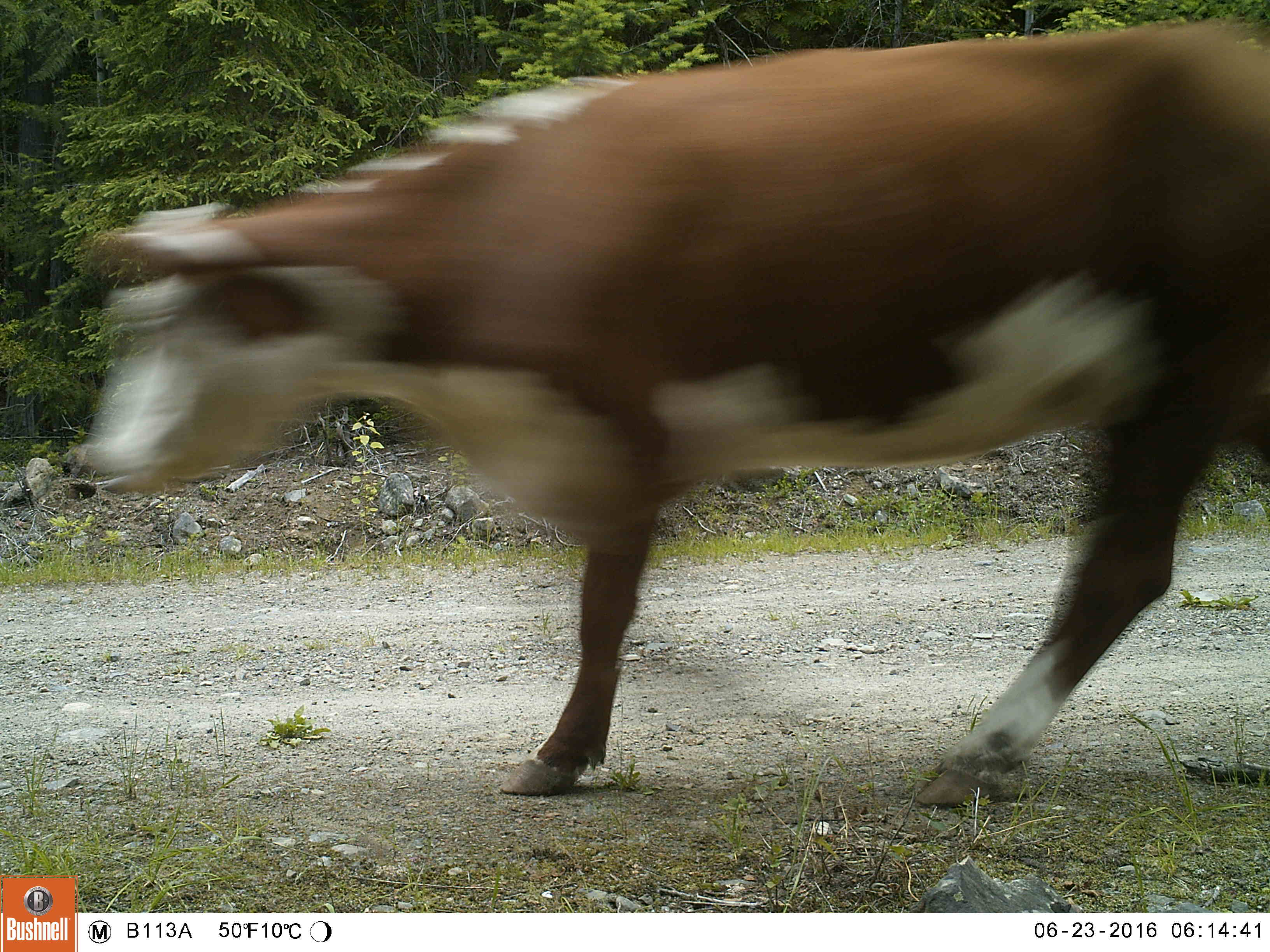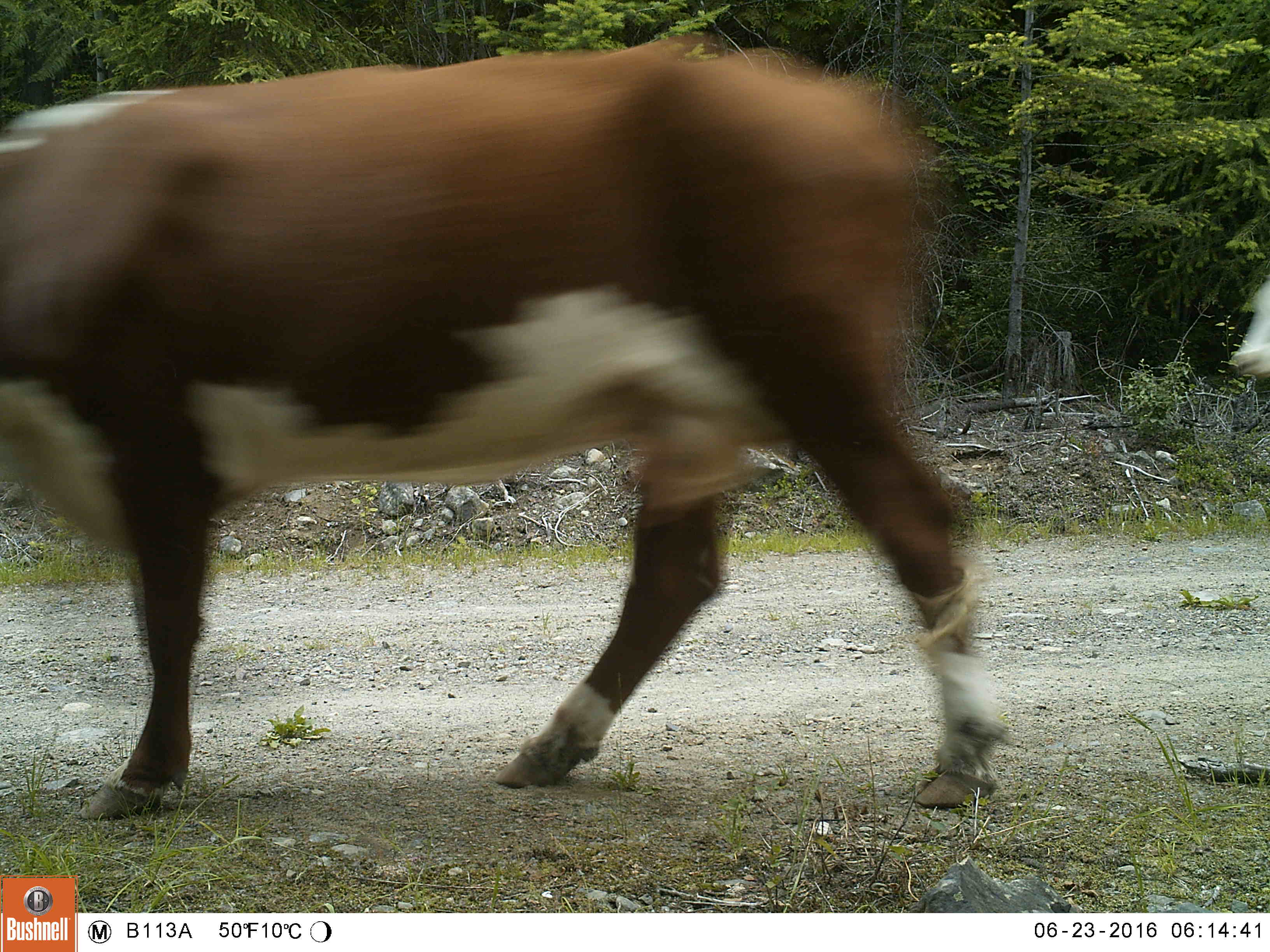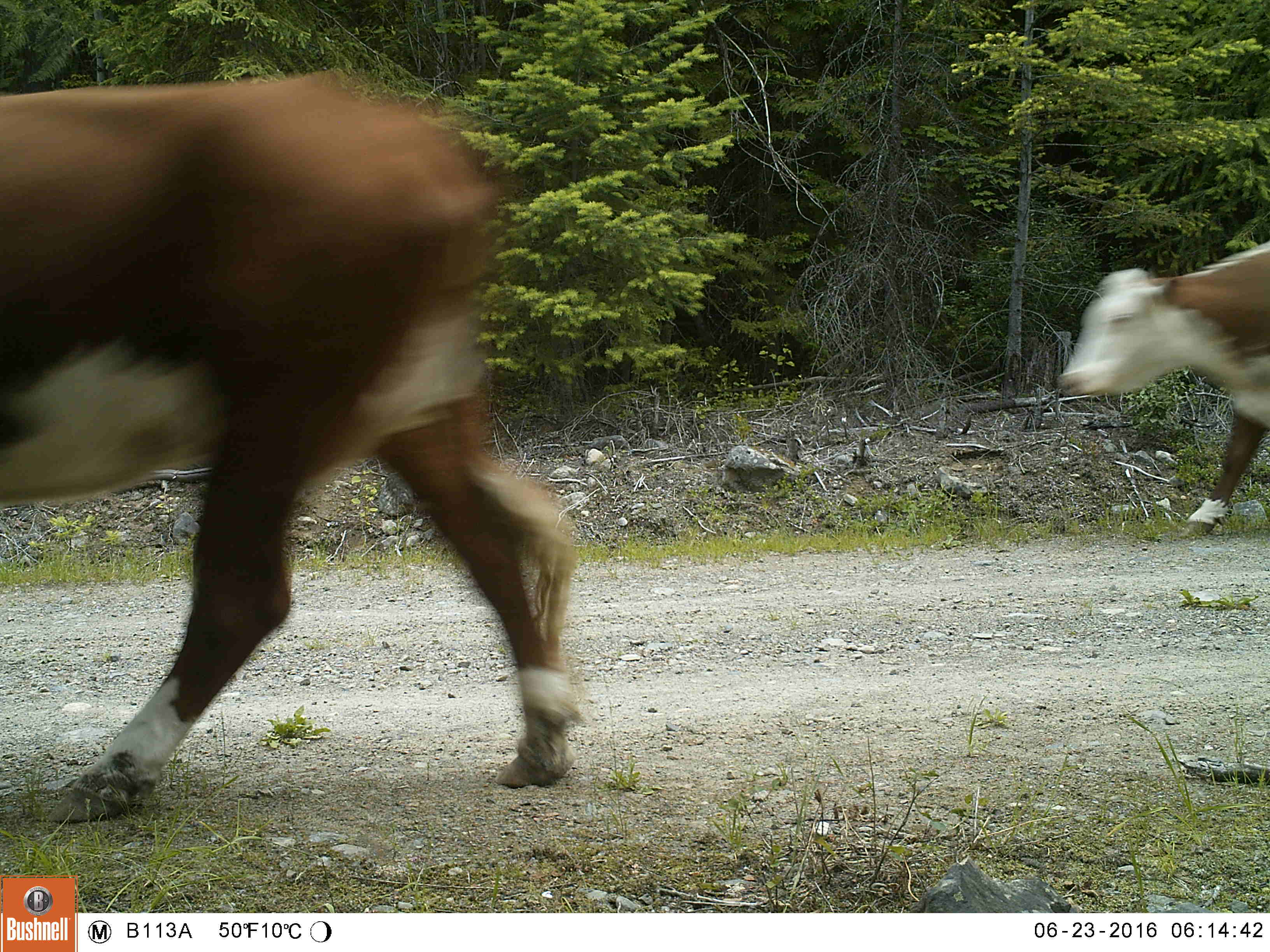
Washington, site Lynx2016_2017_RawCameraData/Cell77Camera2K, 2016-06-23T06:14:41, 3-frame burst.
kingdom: Animalia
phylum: Chordata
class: Mammalia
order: Artiodactyla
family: Bovidae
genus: Bos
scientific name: Bos taurus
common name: domestic cattle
Domestic cattle (Bos taurus). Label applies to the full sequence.